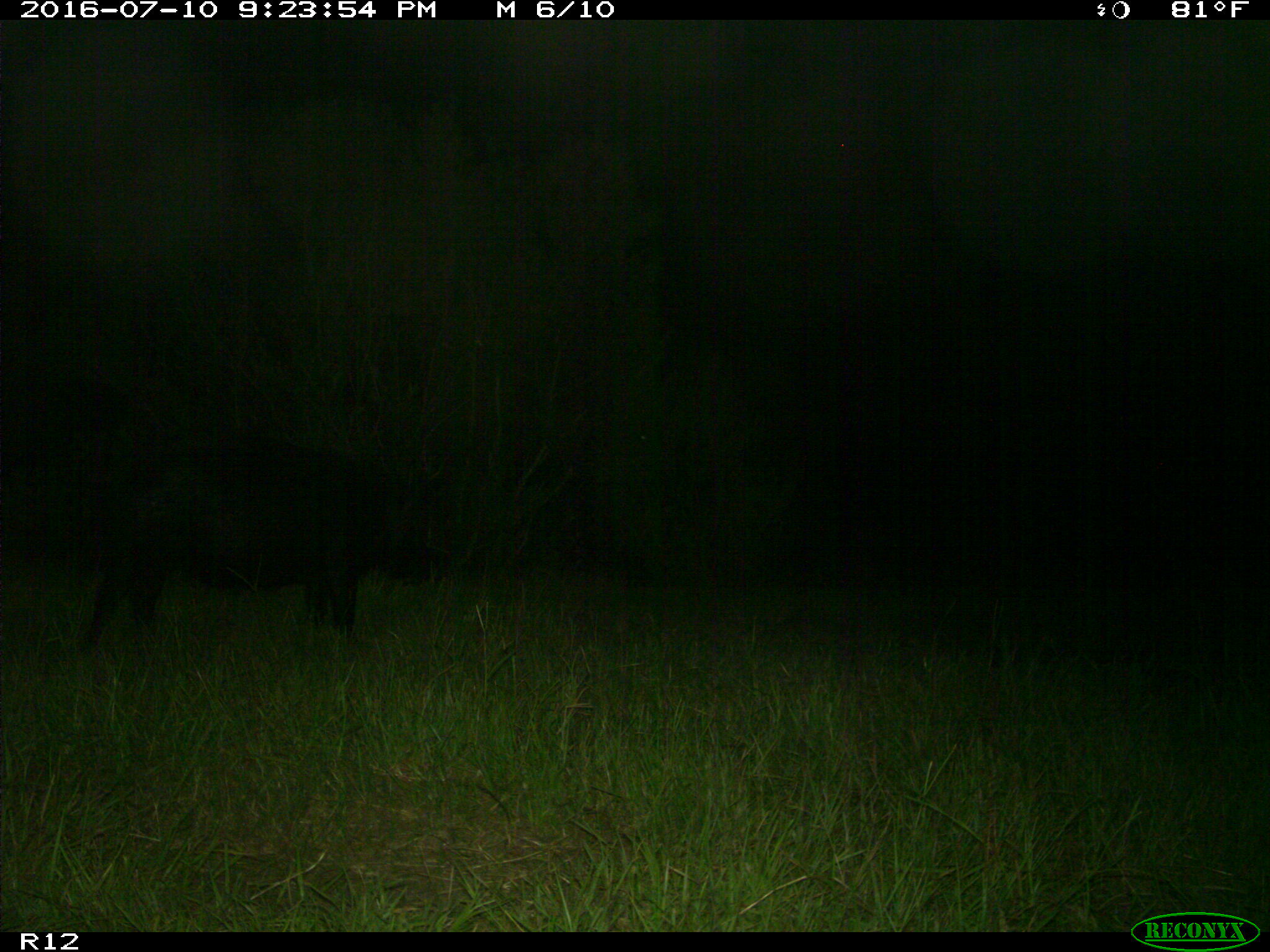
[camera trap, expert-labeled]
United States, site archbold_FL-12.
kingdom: Animalia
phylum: Chordata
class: Mammalia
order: Artiodactyla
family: Suidae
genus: Sus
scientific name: Sus scrofa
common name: wild boar